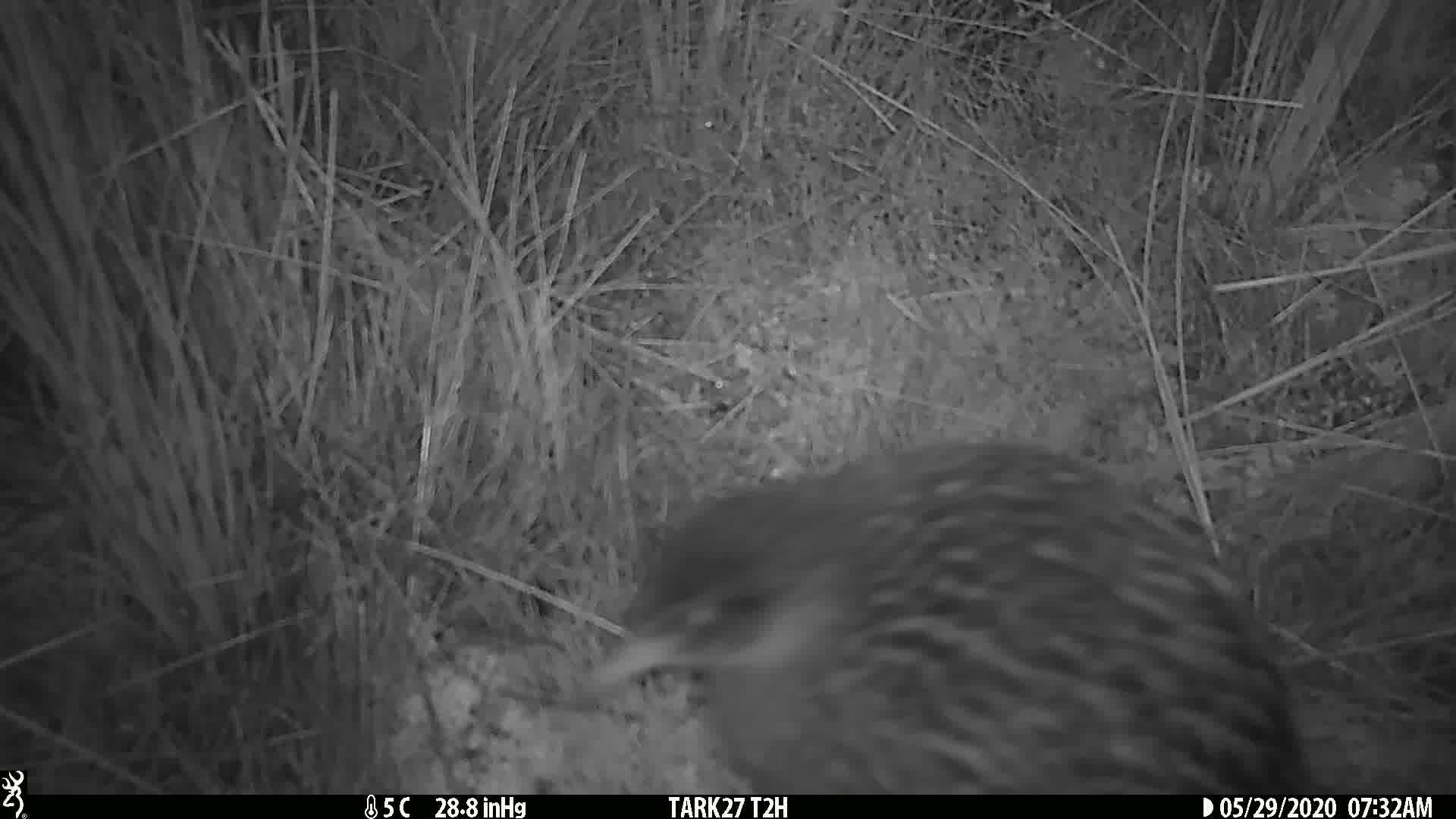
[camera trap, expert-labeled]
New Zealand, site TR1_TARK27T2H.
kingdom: Animalia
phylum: Chordata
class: Aves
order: Gruiformes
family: Rallidae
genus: Gallirallus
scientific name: Gallirallus australis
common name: weka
Weka (Gallirallus australis).